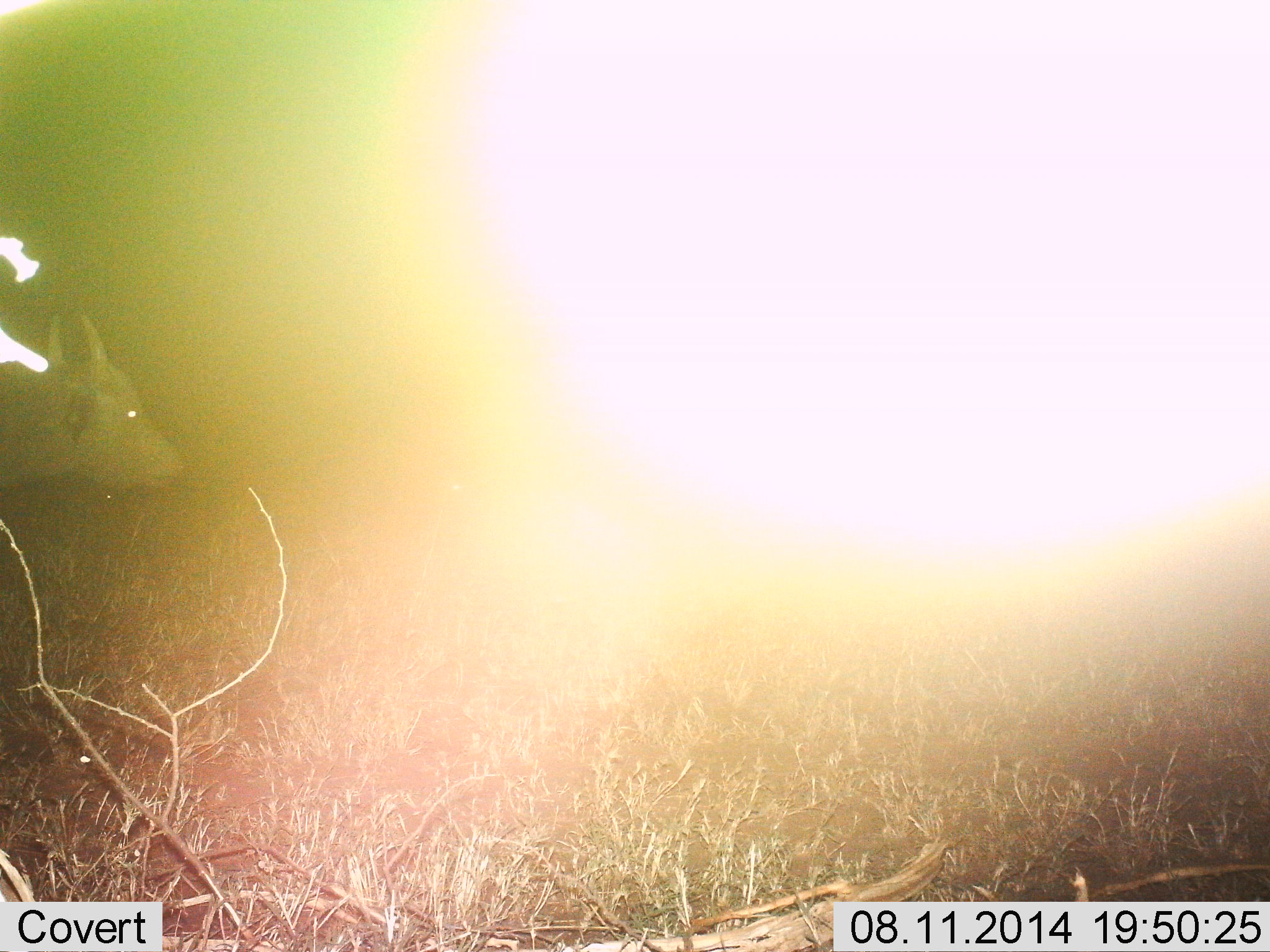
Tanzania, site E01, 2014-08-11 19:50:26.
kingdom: Animalia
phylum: Chordata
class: Mammalia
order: Artiodactyla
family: Bovidae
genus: Syncerus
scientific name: Syncerus caffer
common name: cape buffalo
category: buffalo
Buffalo (cape buffalo) (Syncerus caffer), count 1. Behavior (volunteer vote fractions): standing 60%, resting 0%, moving 40%, interacting 0%. Young present (vote fraction): 0%. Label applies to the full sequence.